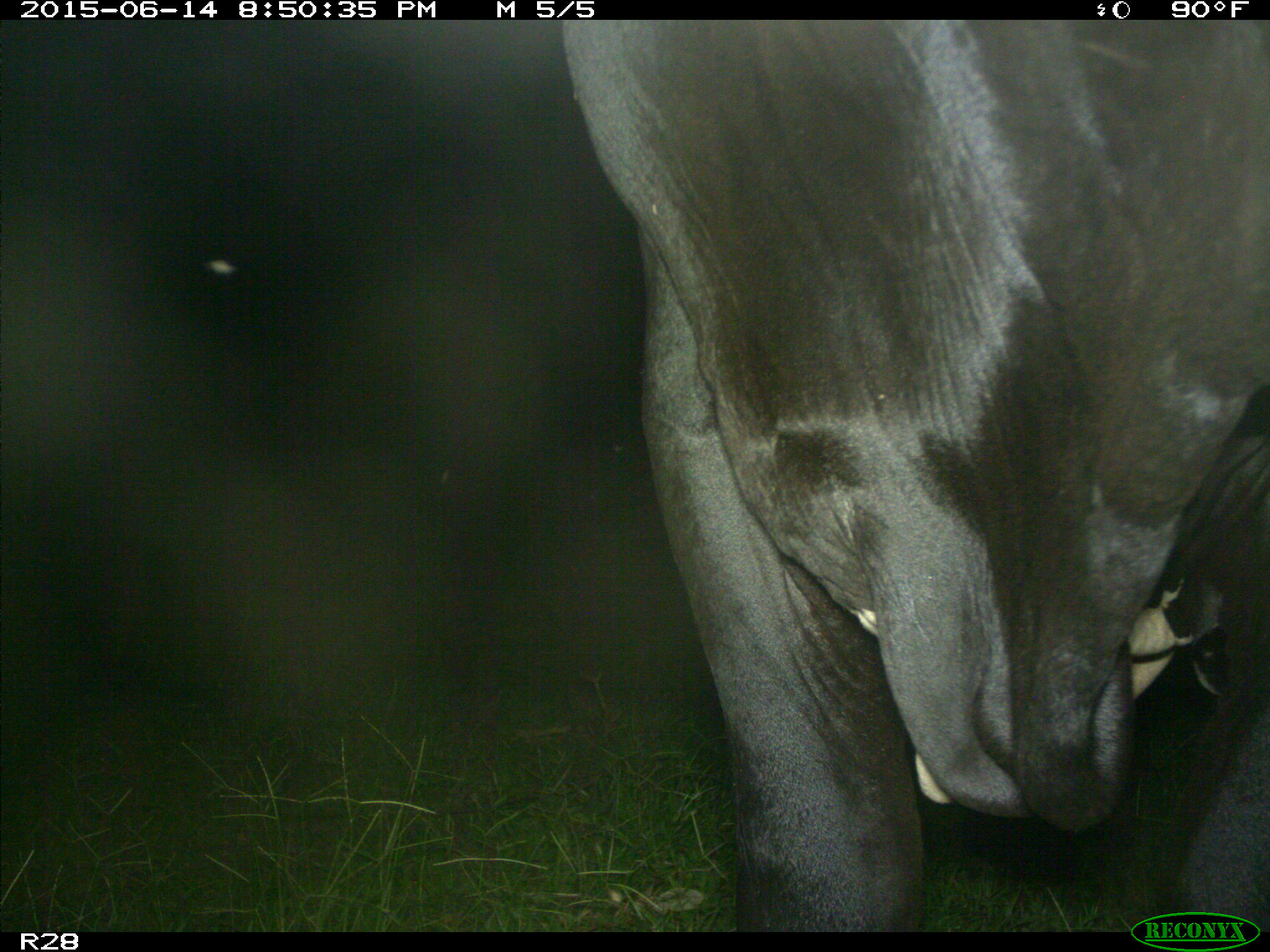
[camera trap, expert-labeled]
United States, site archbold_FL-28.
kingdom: Animalia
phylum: Chordata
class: Mammalia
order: Artiodactyla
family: Bovidae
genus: Bos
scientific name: Bos taurus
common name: domestic cow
Bos taurus (domestic cow).